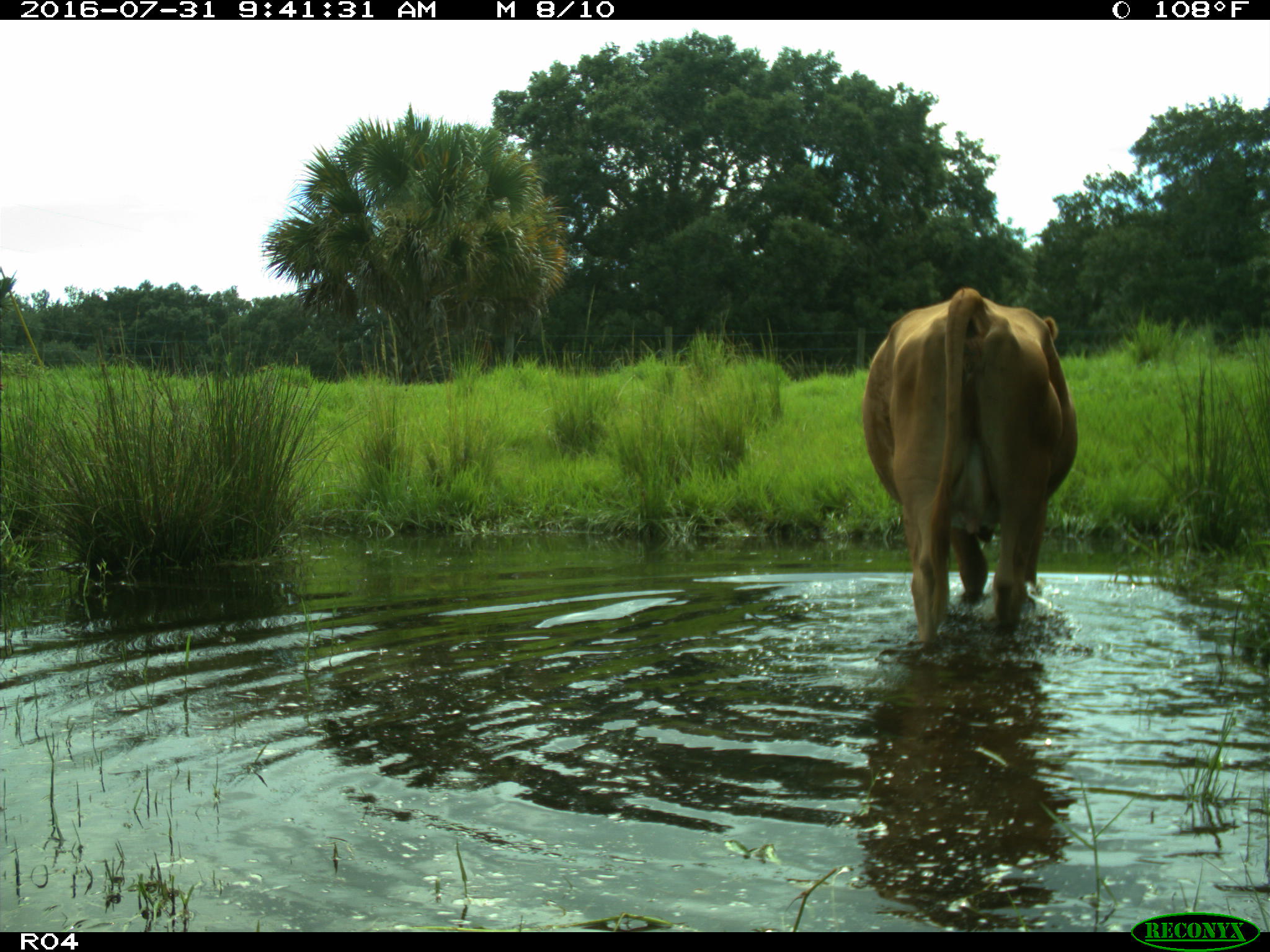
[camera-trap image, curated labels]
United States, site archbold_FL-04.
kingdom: Animalia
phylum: Chordata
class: Mammalia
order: Artiodactyla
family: Bovidae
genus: Bos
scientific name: Bos taurus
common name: domestic cow